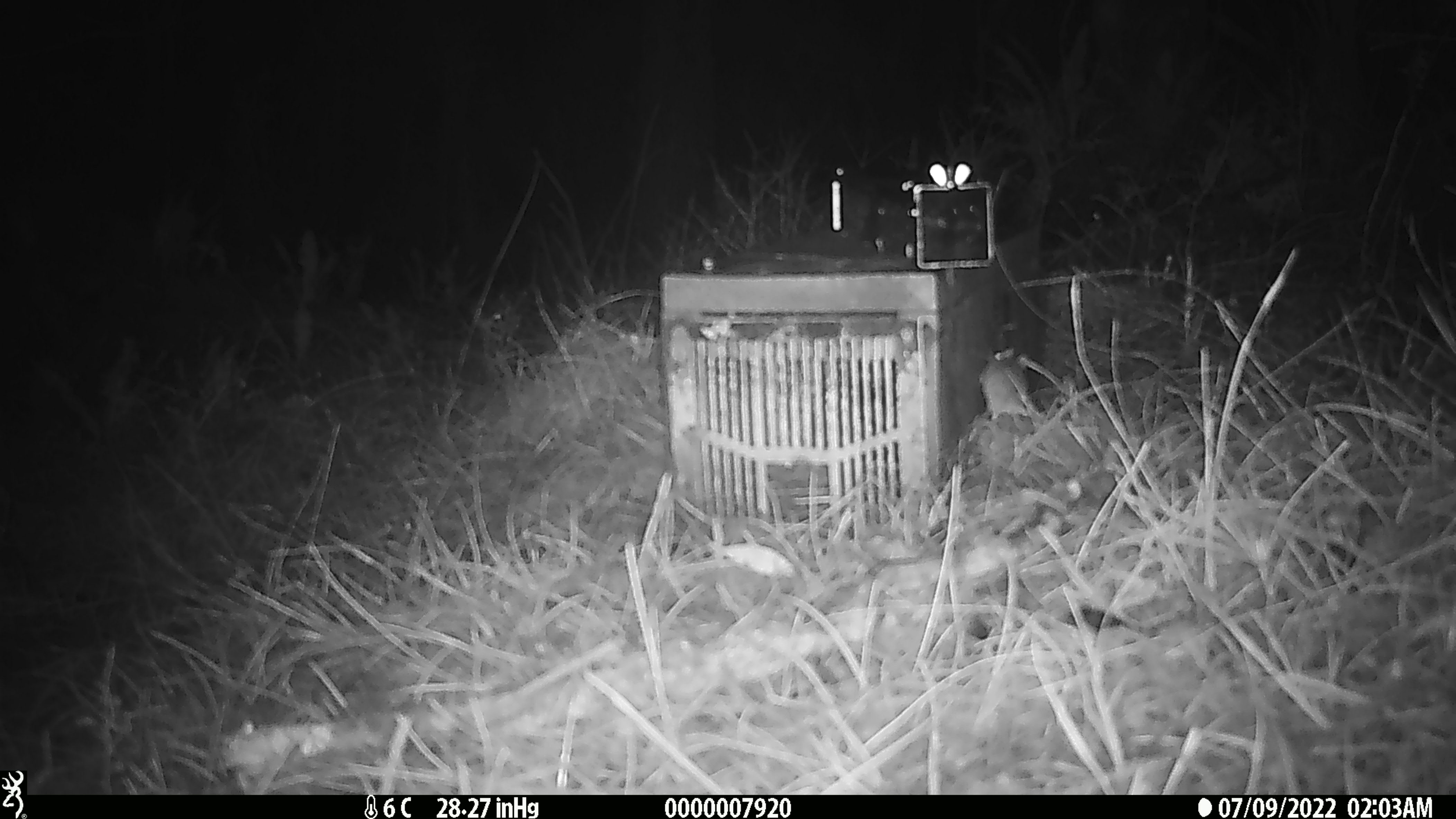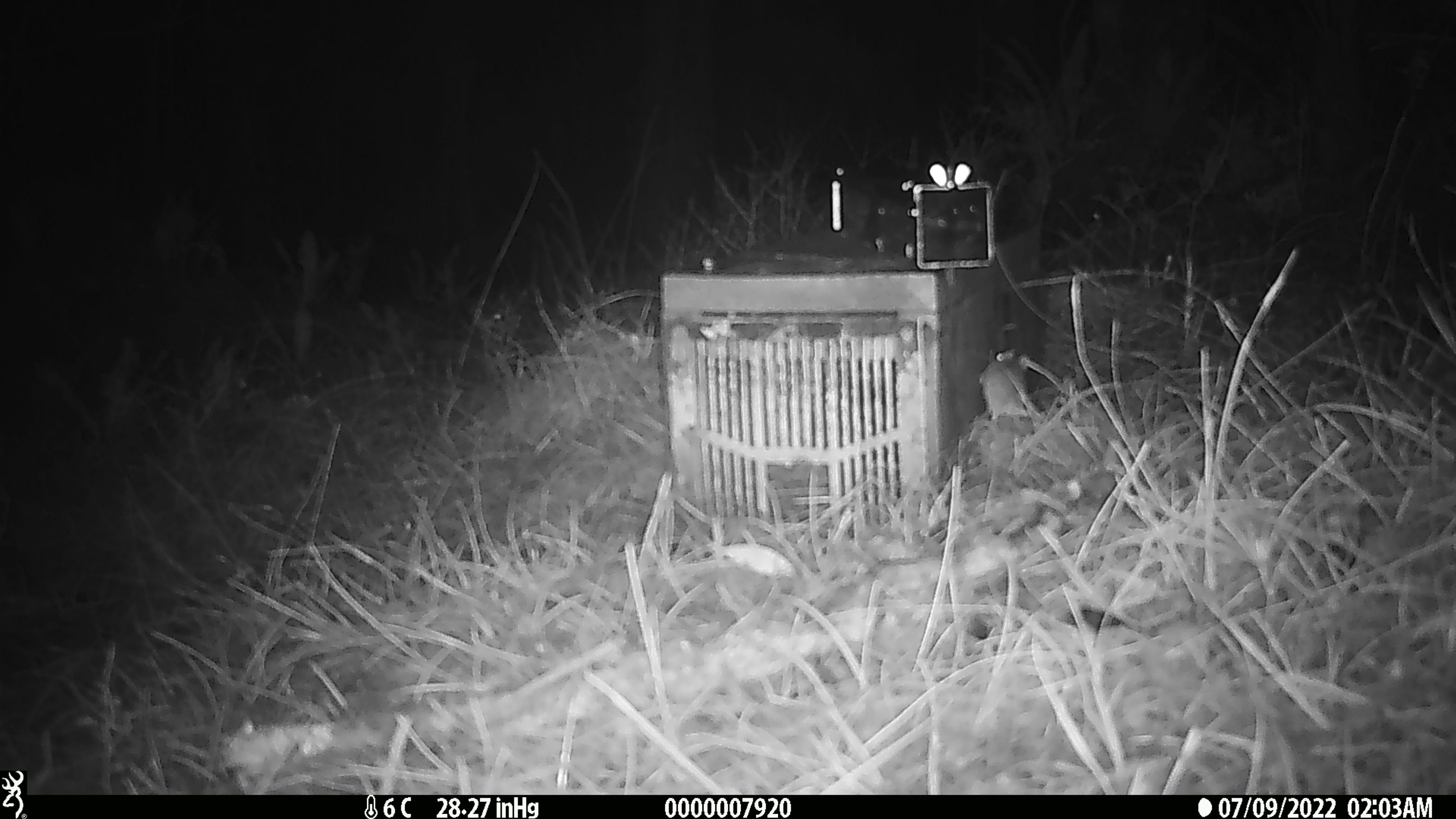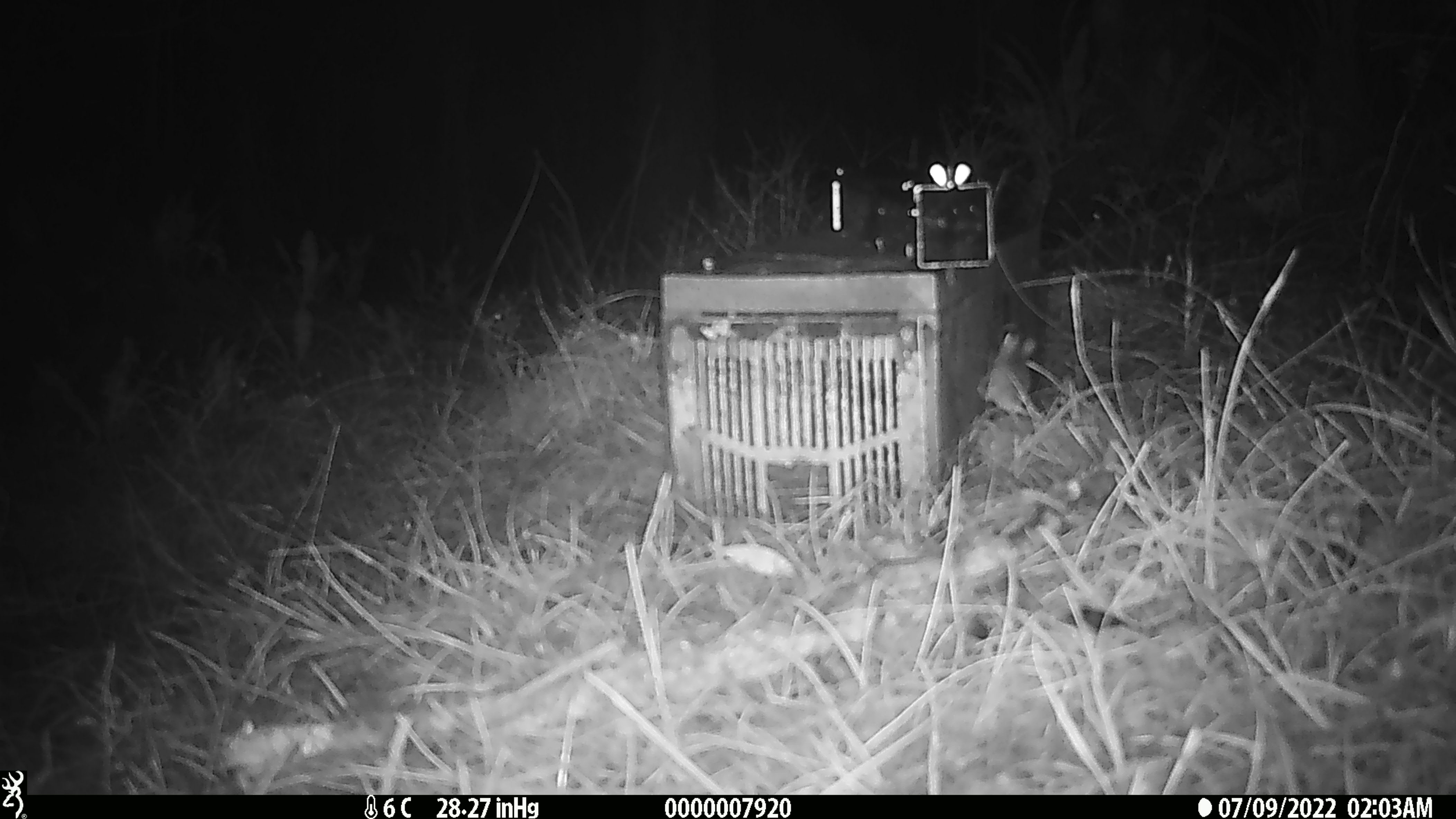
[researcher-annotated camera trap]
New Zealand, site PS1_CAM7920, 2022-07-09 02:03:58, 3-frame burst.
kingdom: Animalia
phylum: Chordata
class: Mammalia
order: Rodentia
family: Muridae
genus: Mus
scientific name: Mus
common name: mouse